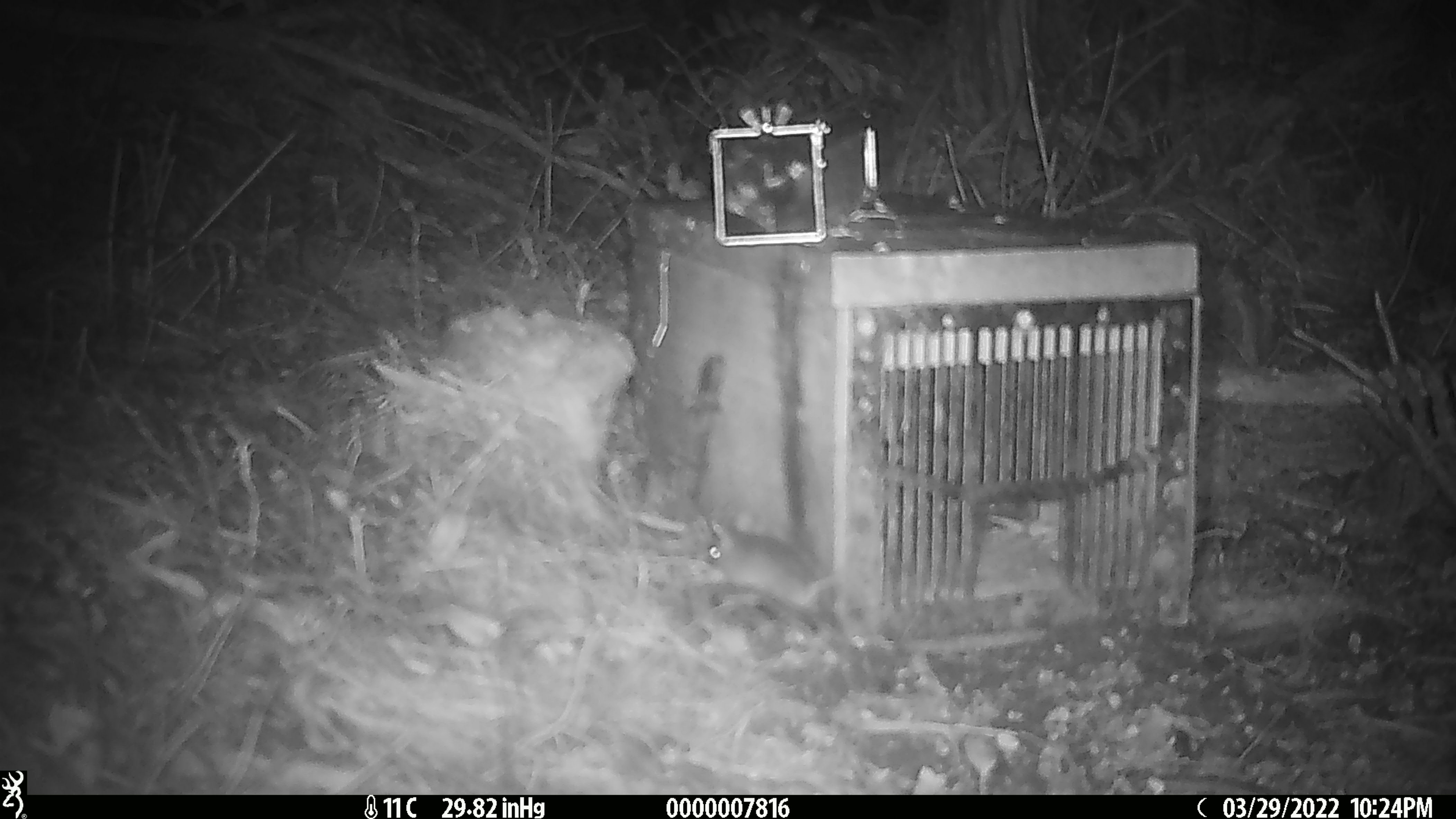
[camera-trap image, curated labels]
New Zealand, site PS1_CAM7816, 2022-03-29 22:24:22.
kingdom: Animalia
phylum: Chordata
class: Mammalia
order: Rodentia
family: Muridae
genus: Mus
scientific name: Mus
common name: mouse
Mouse (Mus).